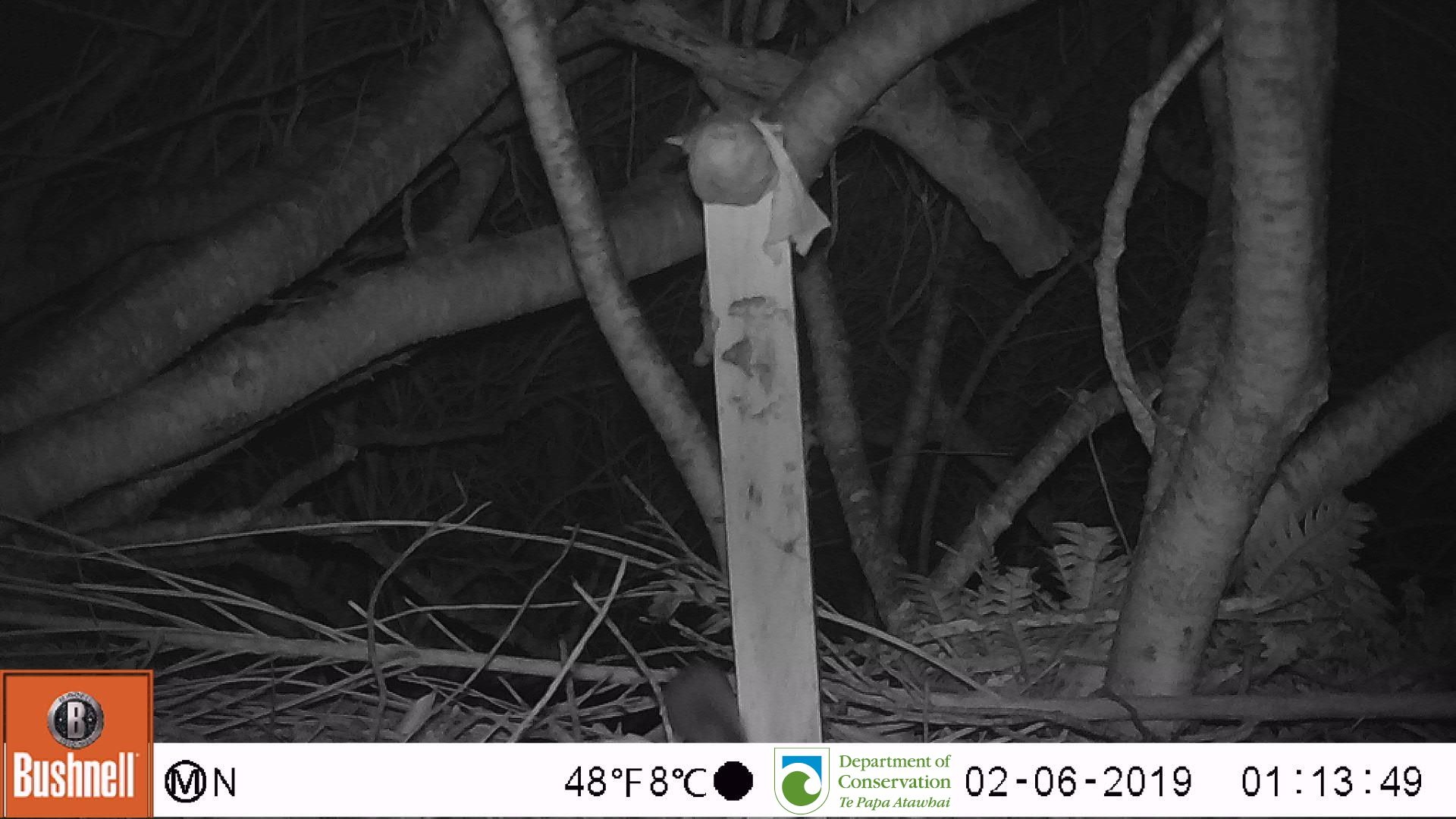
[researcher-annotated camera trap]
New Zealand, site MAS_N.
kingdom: Animalia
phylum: Chordata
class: Mammalia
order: Rodentia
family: Muridae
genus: Mus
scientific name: Mus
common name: mouse